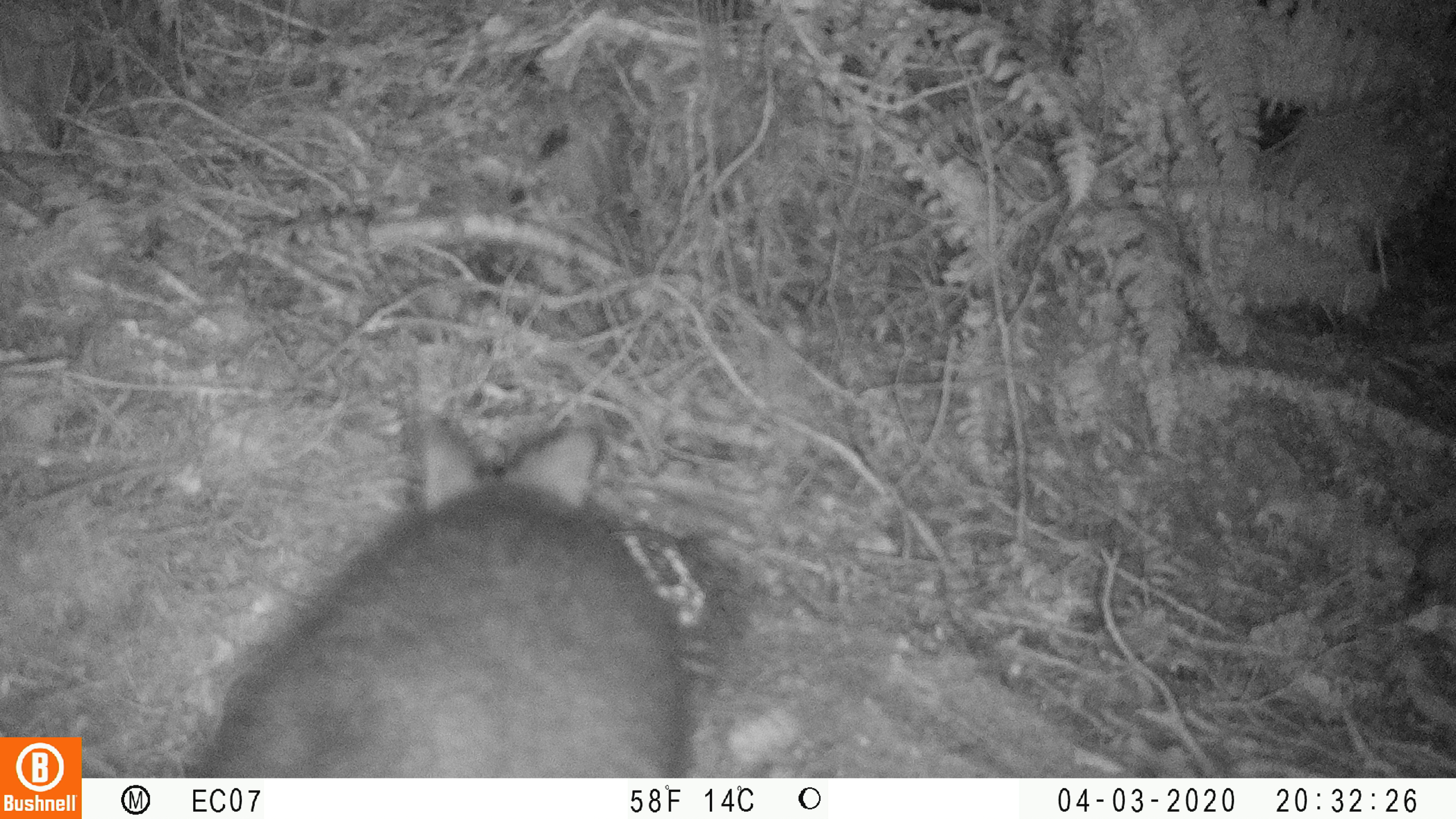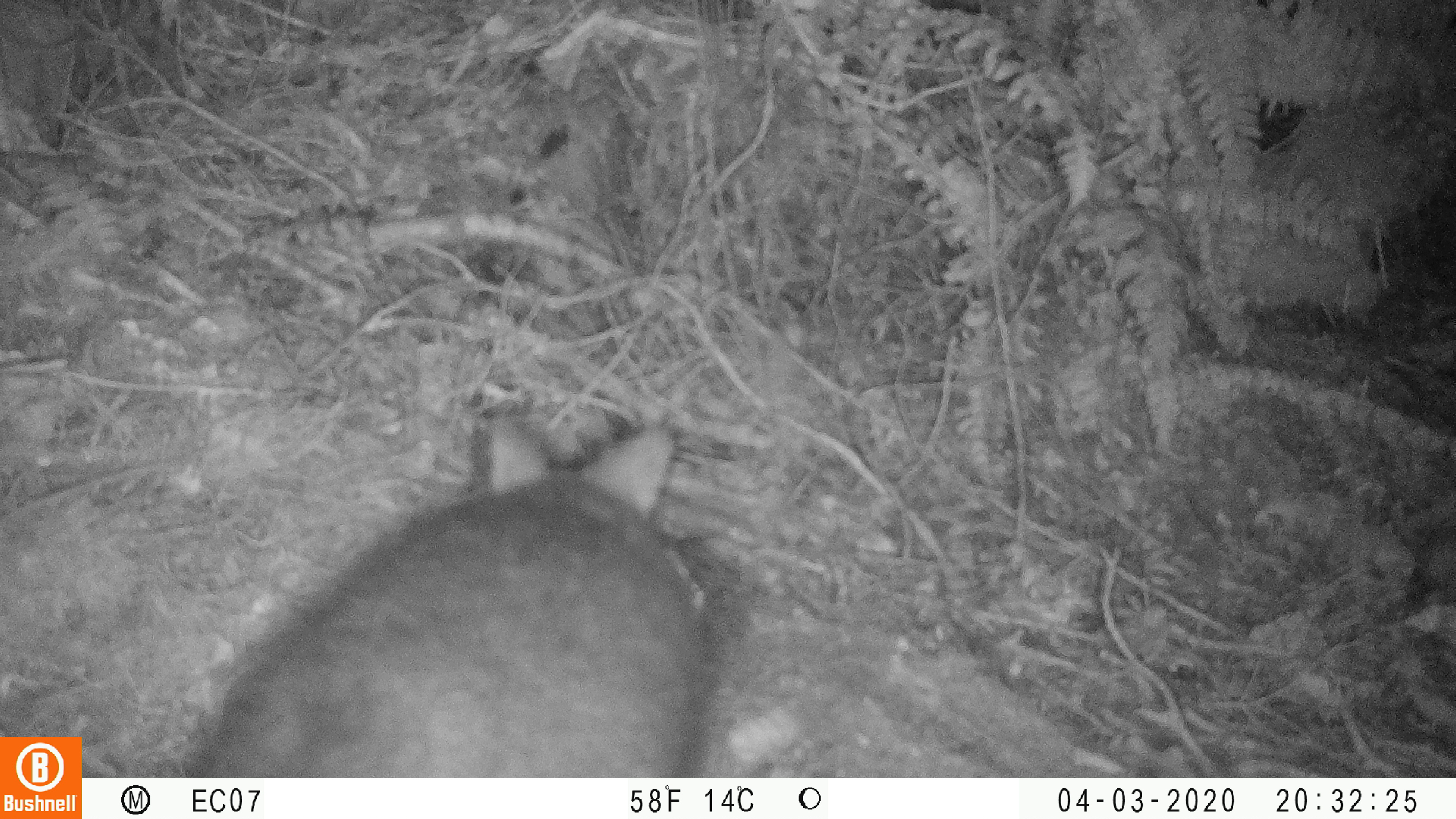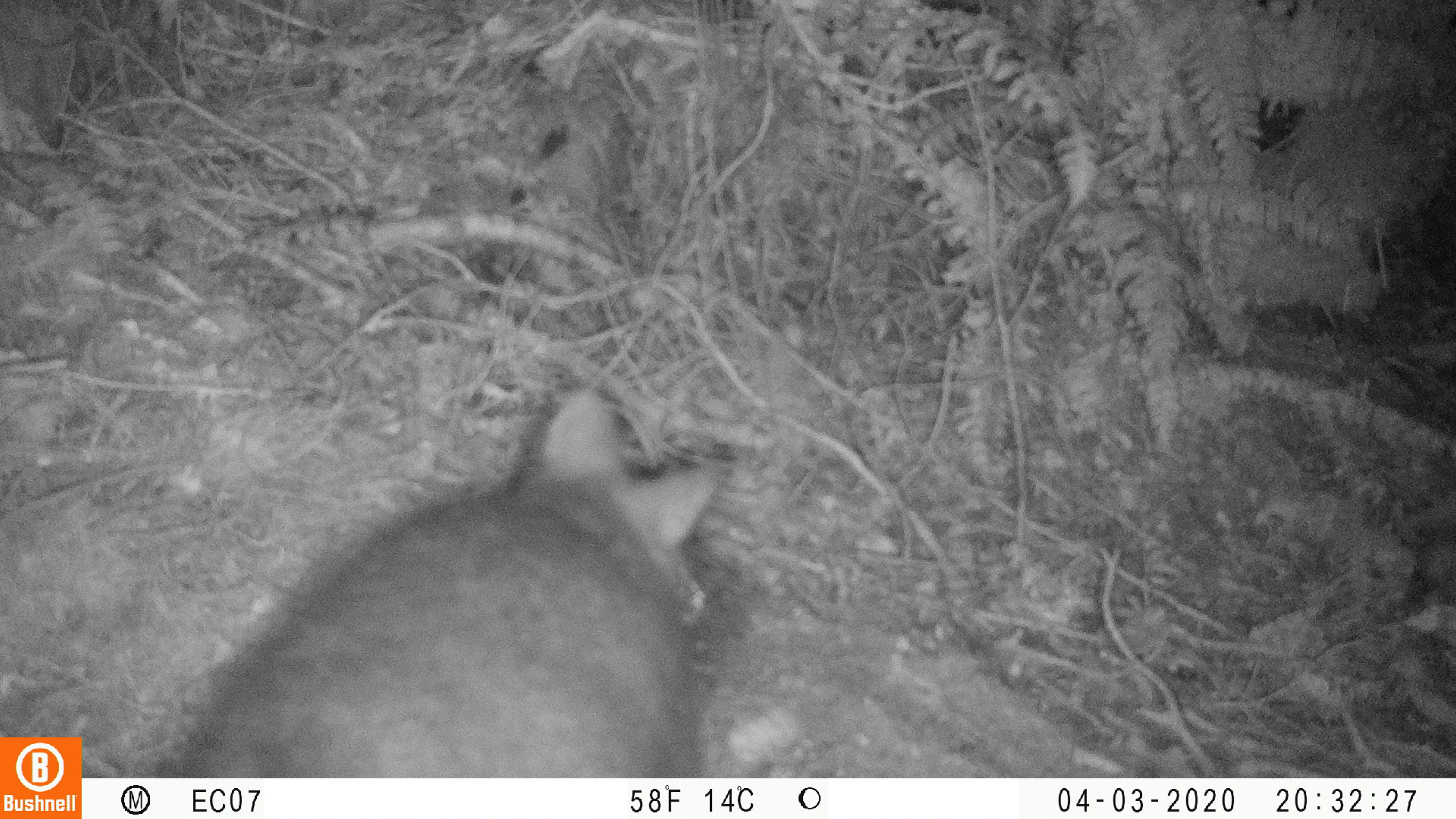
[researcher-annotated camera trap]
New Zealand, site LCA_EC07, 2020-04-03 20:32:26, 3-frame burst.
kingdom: Animalia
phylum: Chordata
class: Mammalia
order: Diprotodontia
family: Phalangeridae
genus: Trichosurus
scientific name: Trichosurus vulpecula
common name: common brushtail possum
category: possum